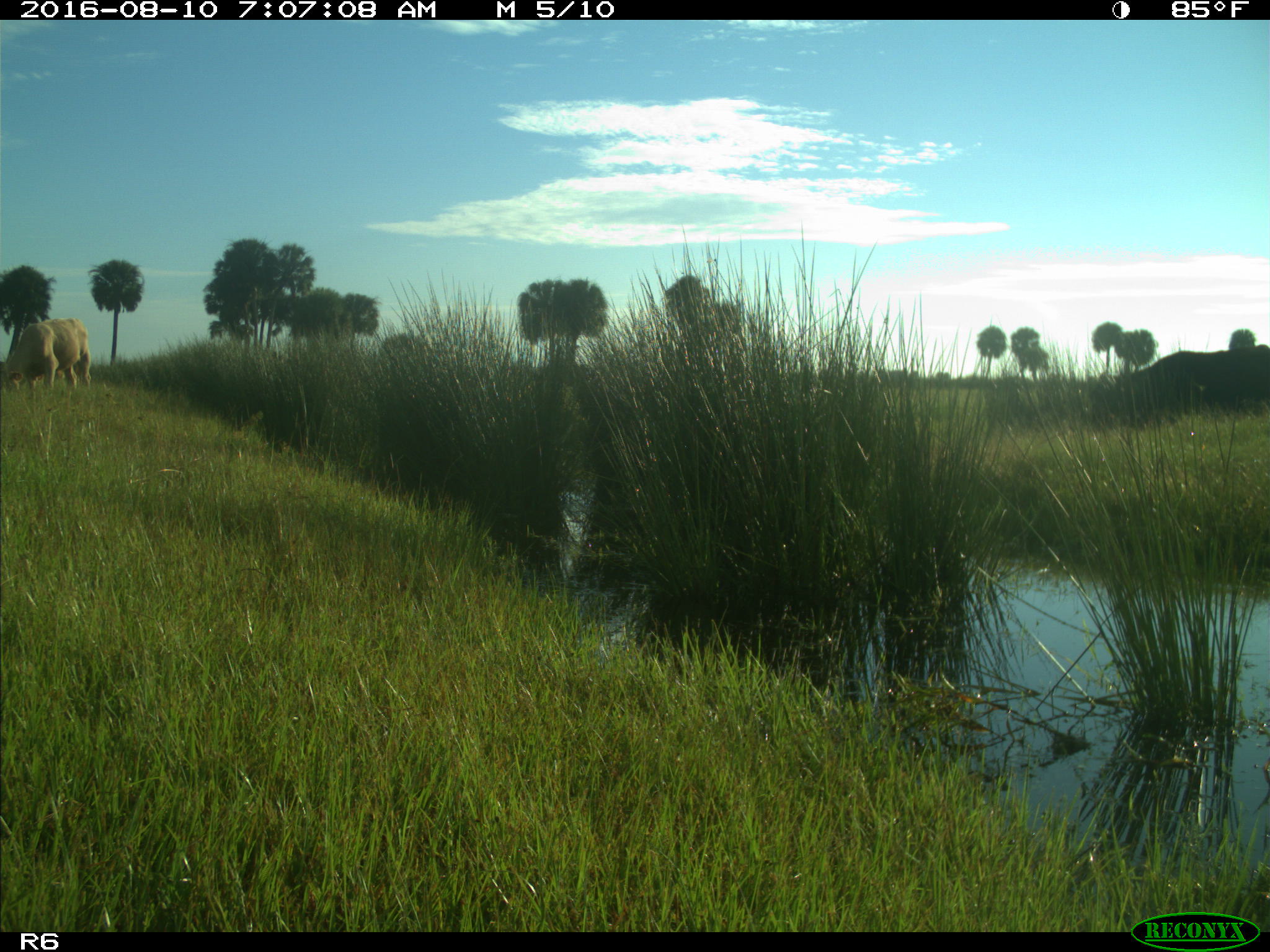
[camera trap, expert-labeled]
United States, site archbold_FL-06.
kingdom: Animalia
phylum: Chordata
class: Mammalia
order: Artiodactyla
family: Bovidae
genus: Bos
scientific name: Bos taurus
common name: domestic cow